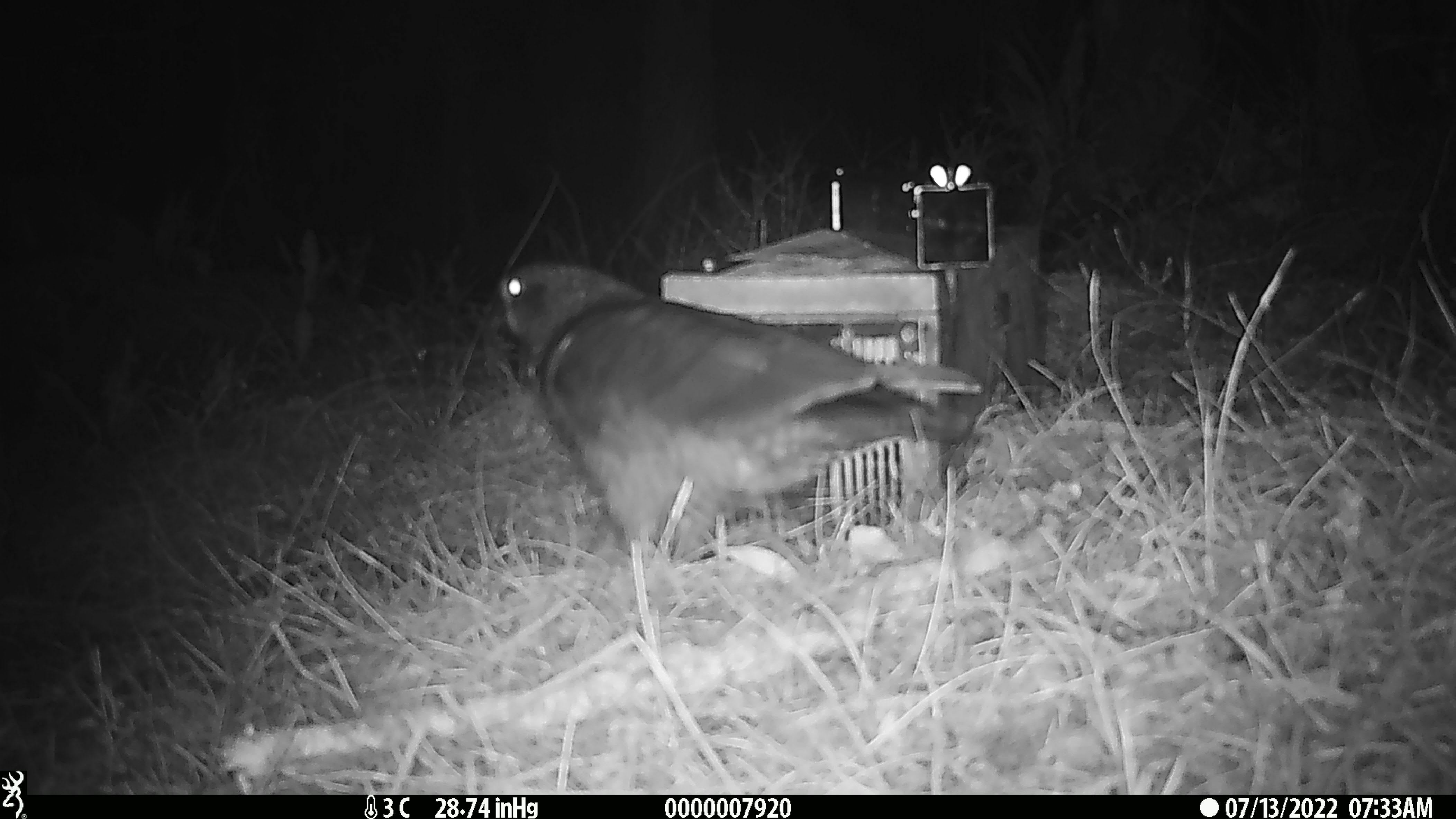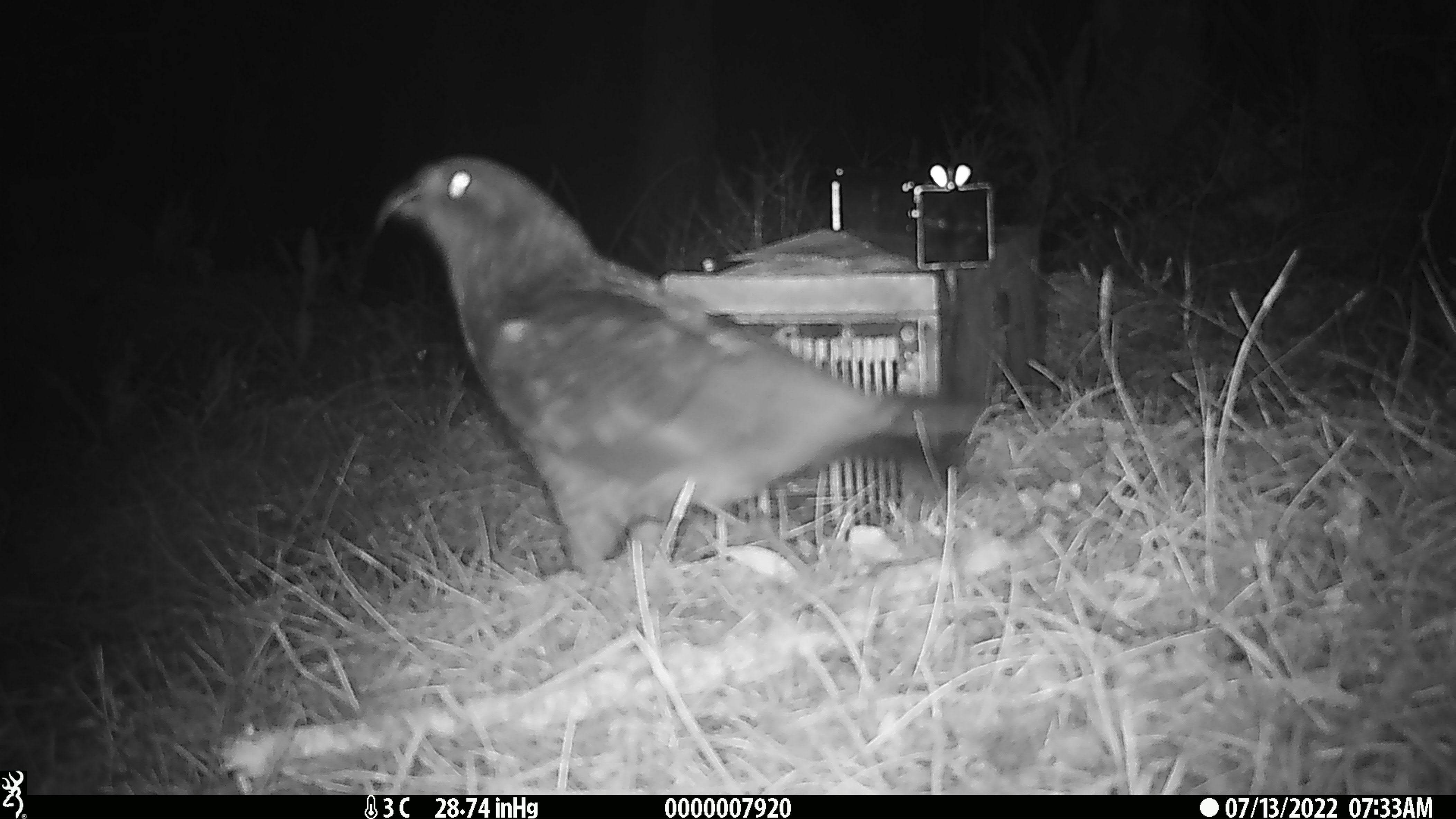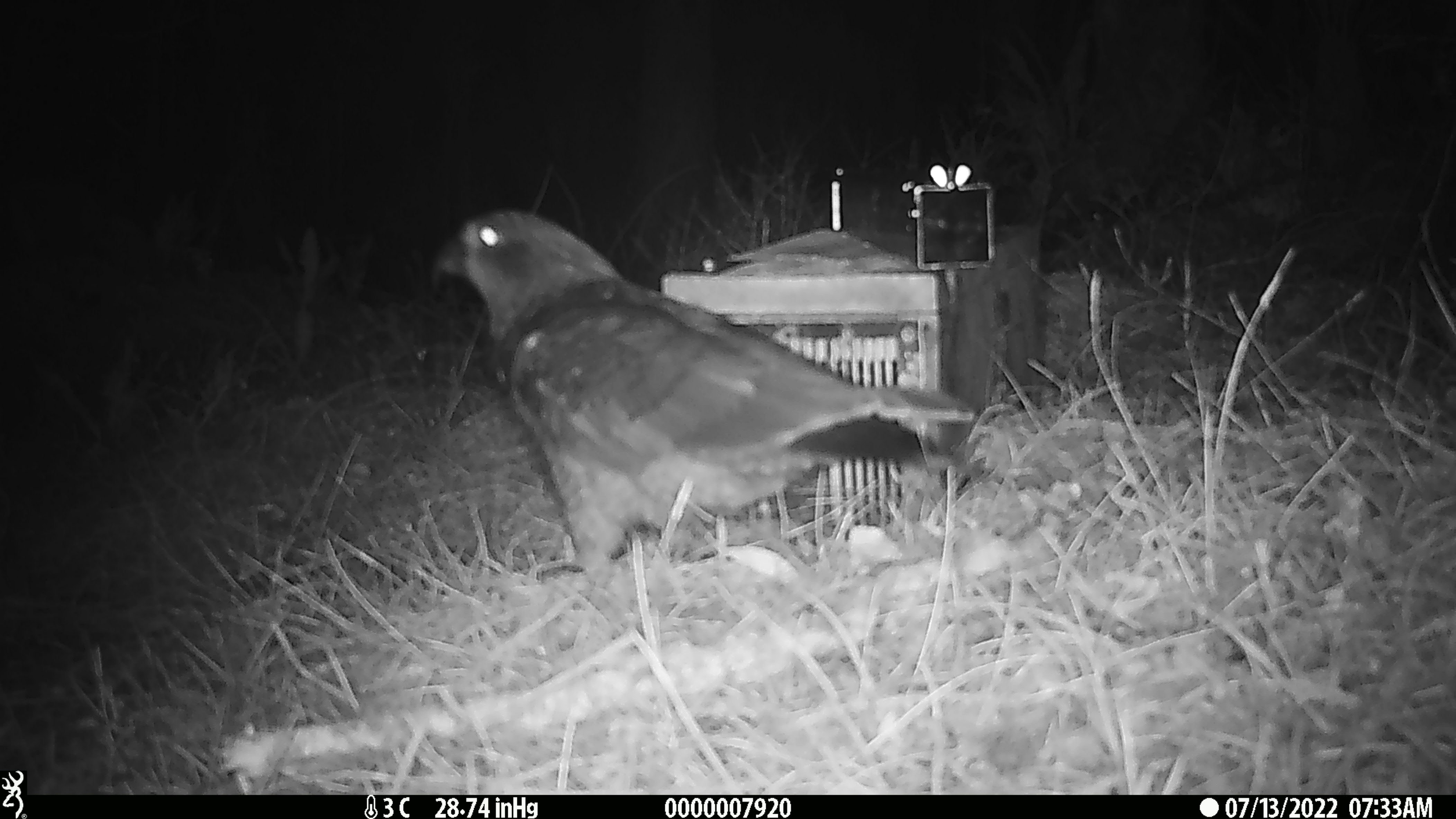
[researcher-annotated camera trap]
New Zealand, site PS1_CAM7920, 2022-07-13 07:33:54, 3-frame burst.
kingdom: Animalia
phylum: Chordata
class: Aves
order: Psittaciformes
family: Strigopidae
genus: Nestor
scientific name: Nestor notabilis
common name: kea